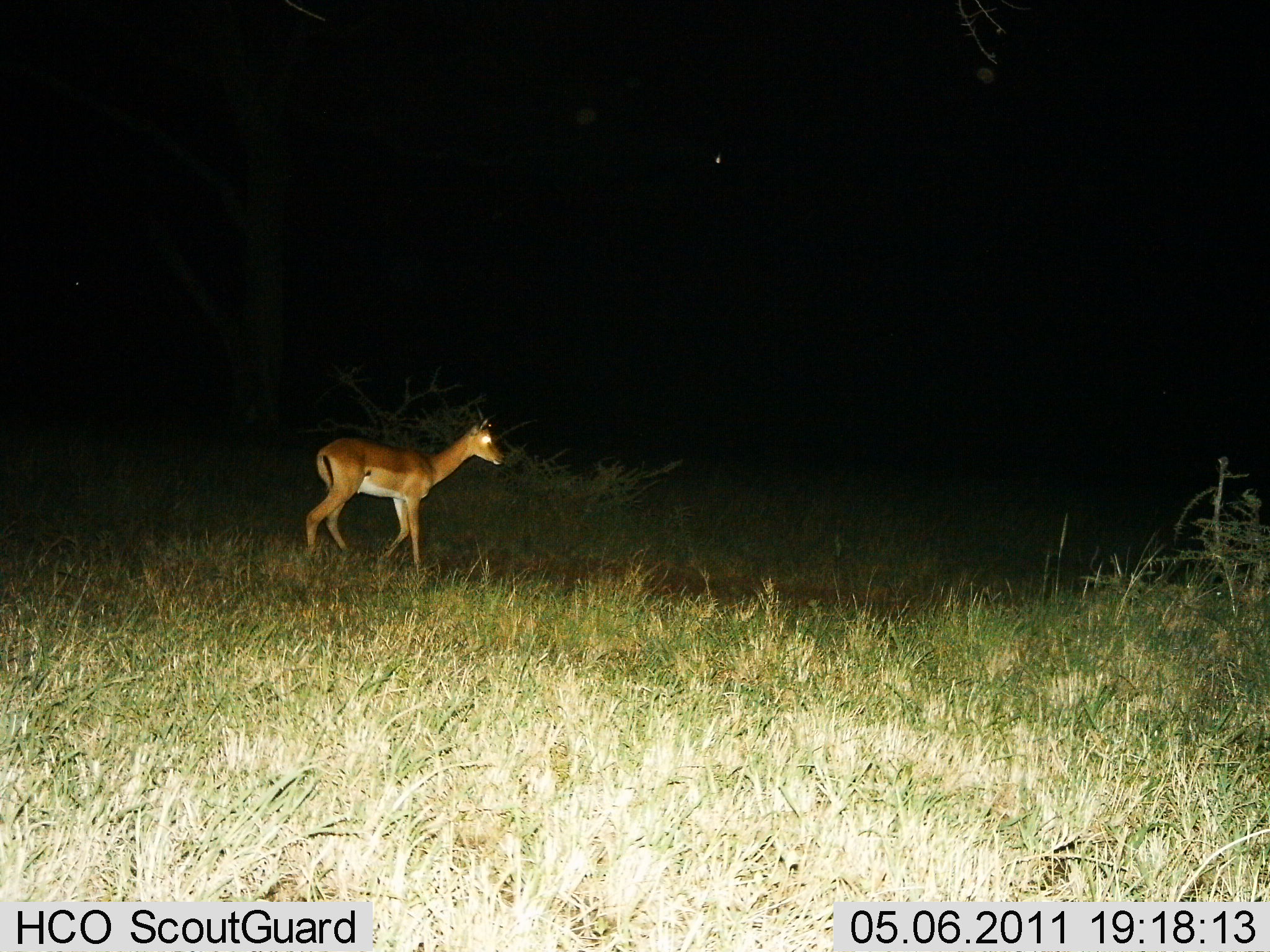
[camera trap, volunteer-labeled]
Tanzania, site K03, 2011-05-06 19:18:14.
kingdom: Animalia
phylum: Chordata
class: Mammalia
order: Artiodactyla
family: Bovidae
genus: Nanger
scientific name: Nanger granti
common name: grant's gazelle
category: gazellegrants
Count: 1.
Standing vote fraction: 27%.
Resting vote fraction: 0%.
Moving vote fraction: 73%.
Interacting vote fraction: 0%.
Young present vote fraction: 0%.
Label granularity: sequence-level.